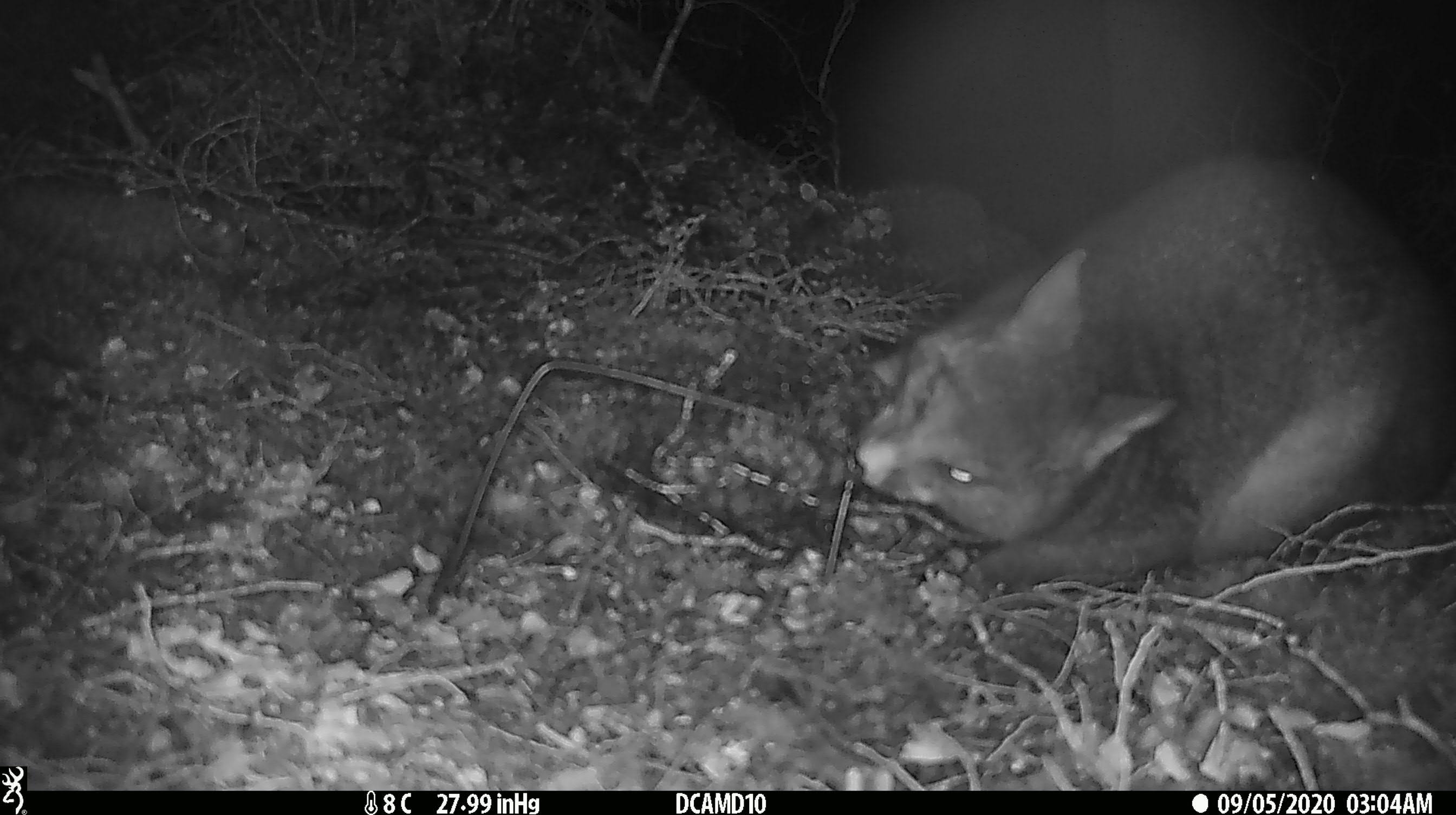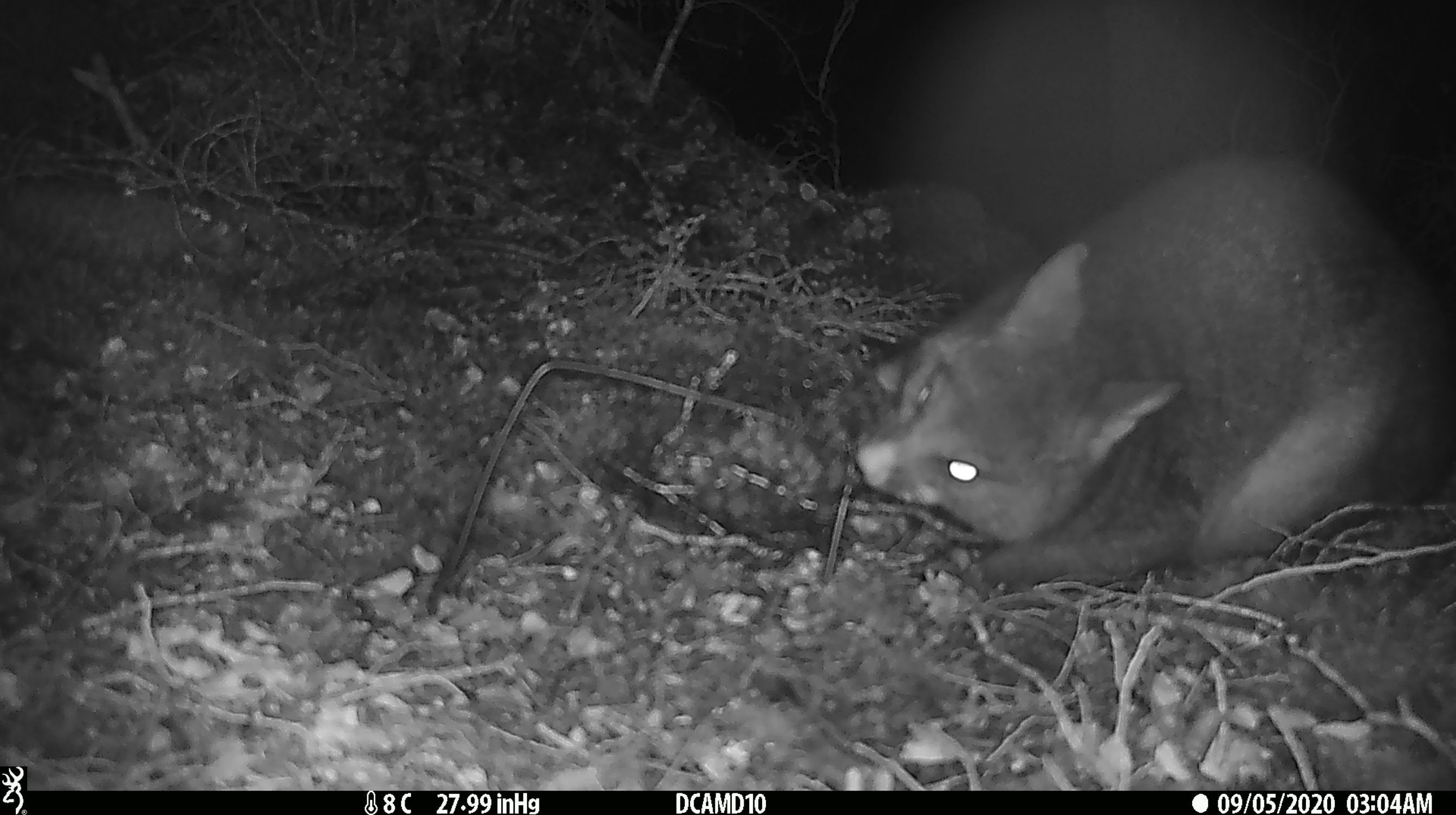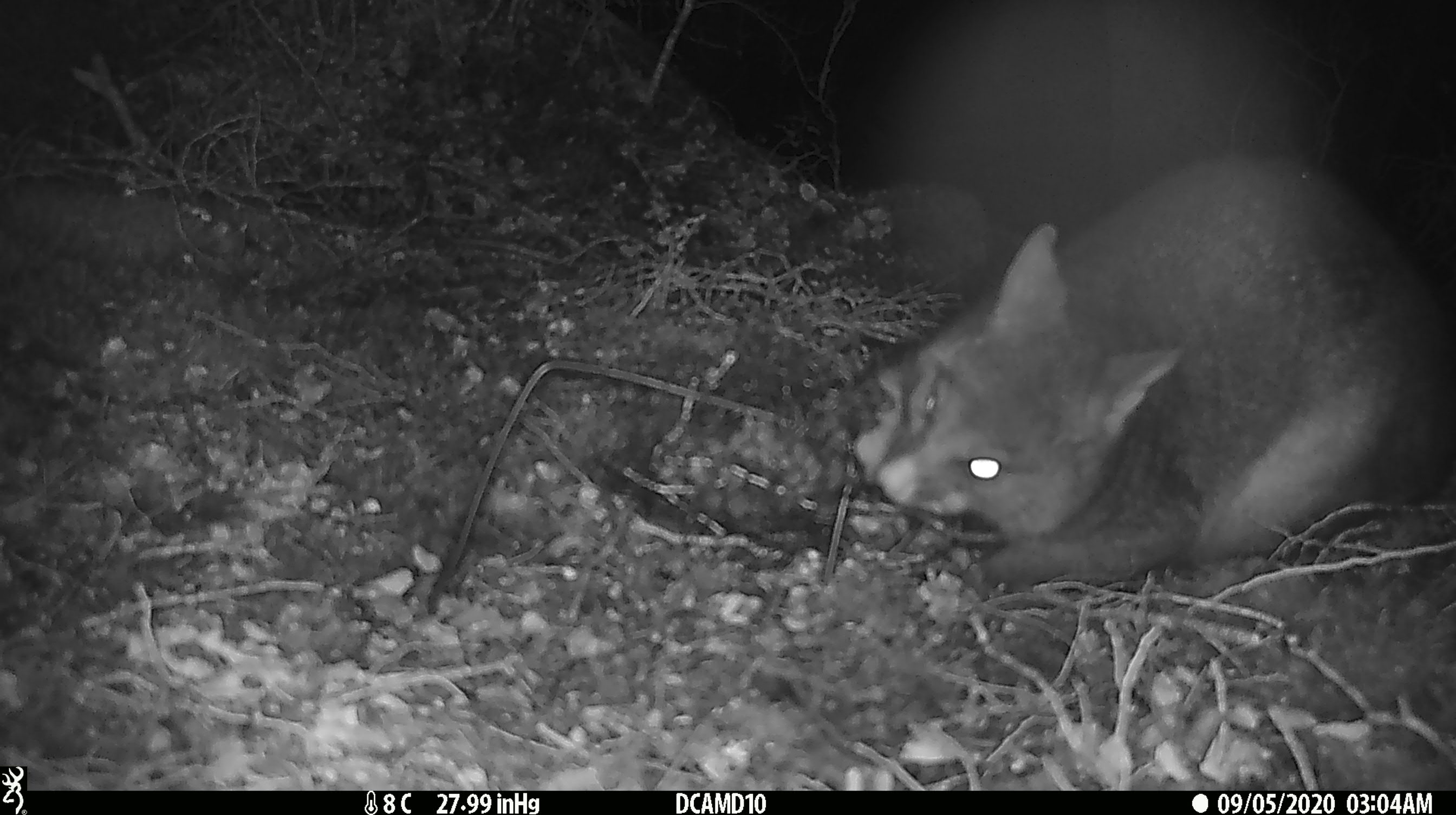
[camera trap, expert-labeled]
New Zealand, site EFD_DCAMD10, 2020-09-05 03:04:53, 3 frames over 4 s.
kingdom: Animalia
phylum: Chordata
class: Mammalia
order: Diprotodontia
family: Phalangeridae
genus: Trichosurus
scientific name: Trichosurus vulpecula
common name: common brushtail possum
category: possum